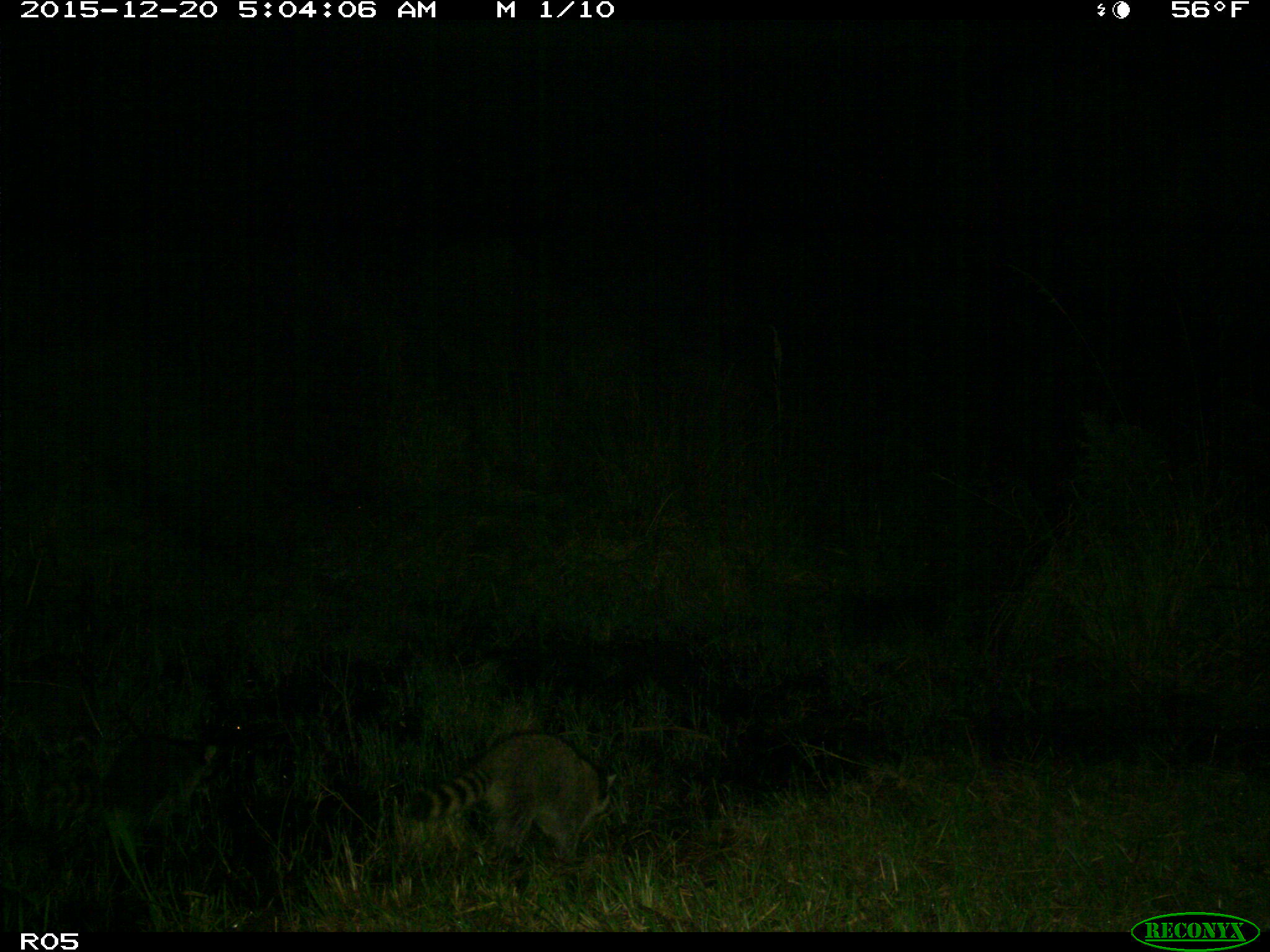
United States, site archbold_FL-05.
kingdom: Animalia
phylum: Chordata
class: Mammalia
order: Carnivora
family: Procyonidae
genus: Procyon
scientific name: Procyon lotor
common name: common raccoon